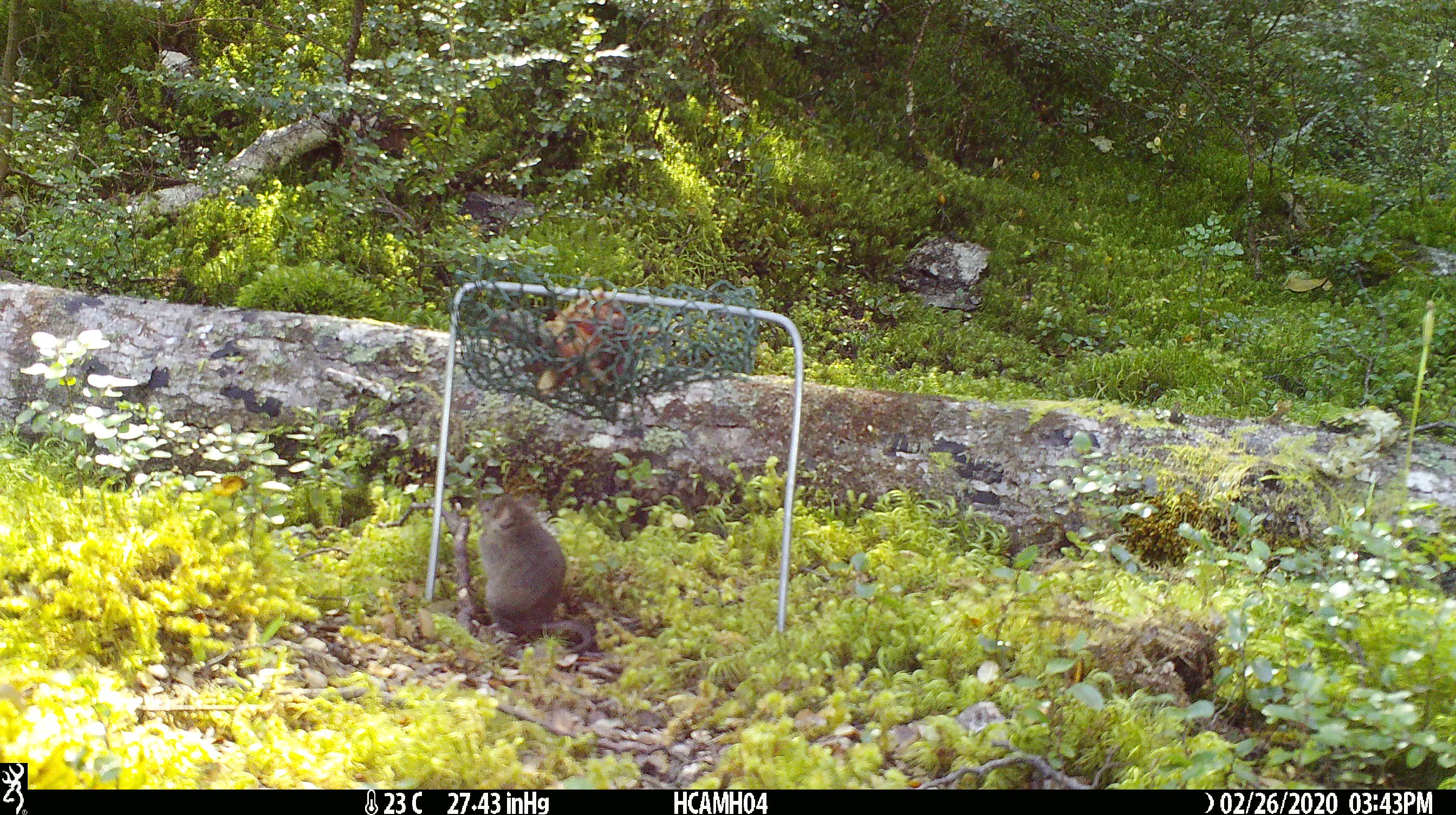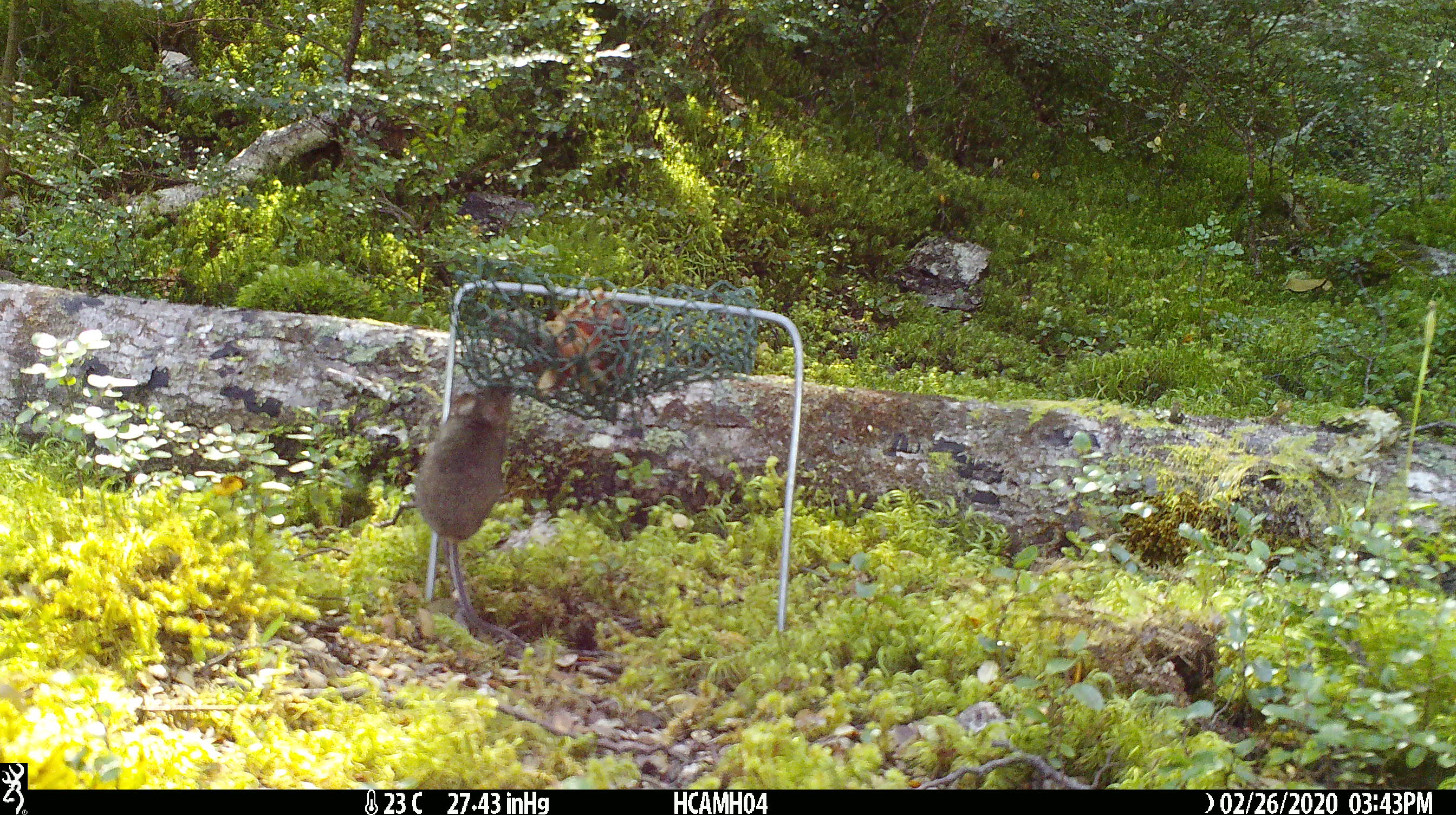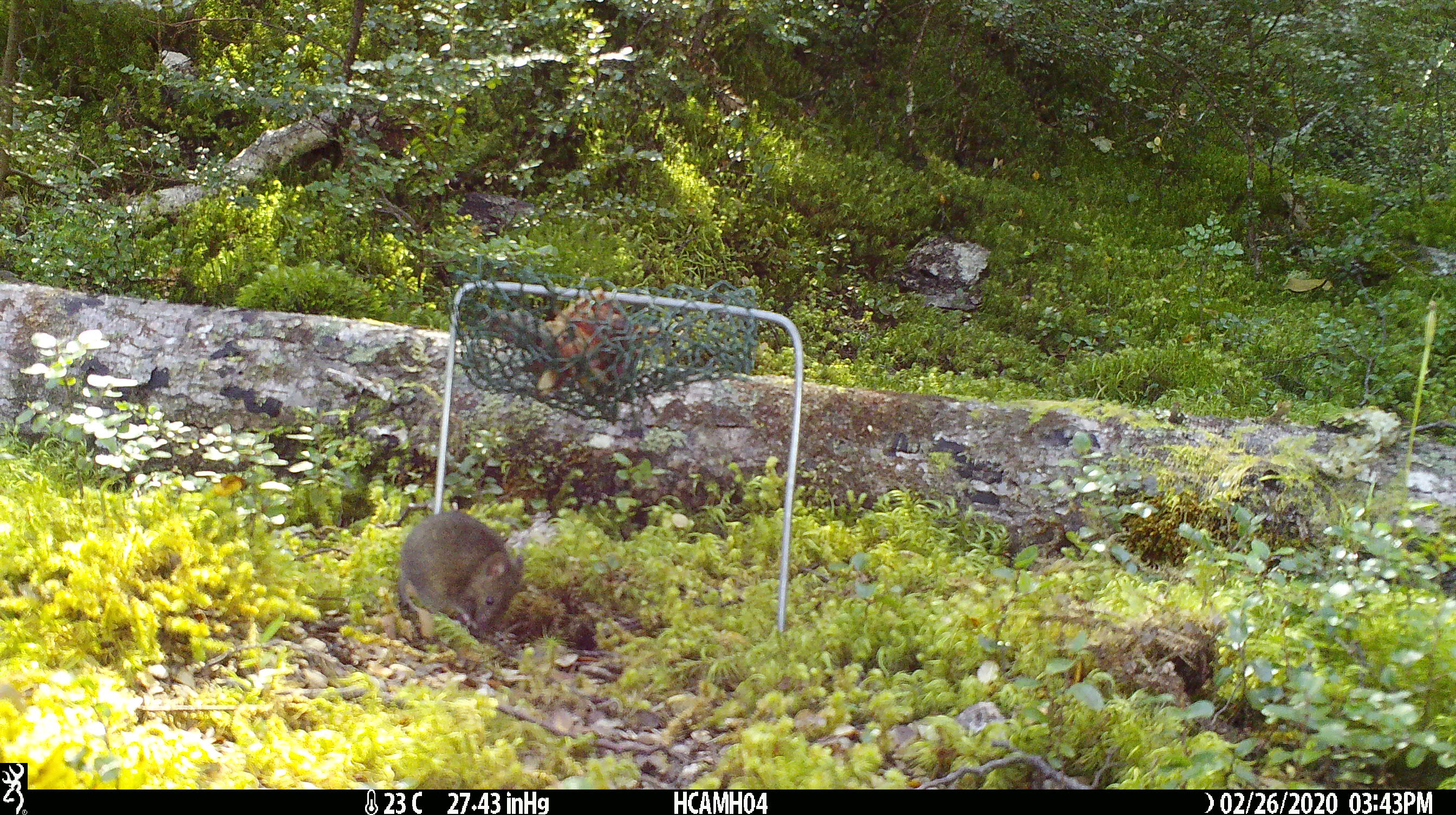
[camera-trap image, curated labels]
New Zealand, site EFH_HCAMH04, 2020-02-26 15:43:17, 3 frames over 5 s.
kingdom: Animalia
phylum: Chordata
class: Mammalia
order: Rodentia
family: Muridae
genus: Mus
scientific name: Mus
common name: mouse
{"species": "mouse (Mus)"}